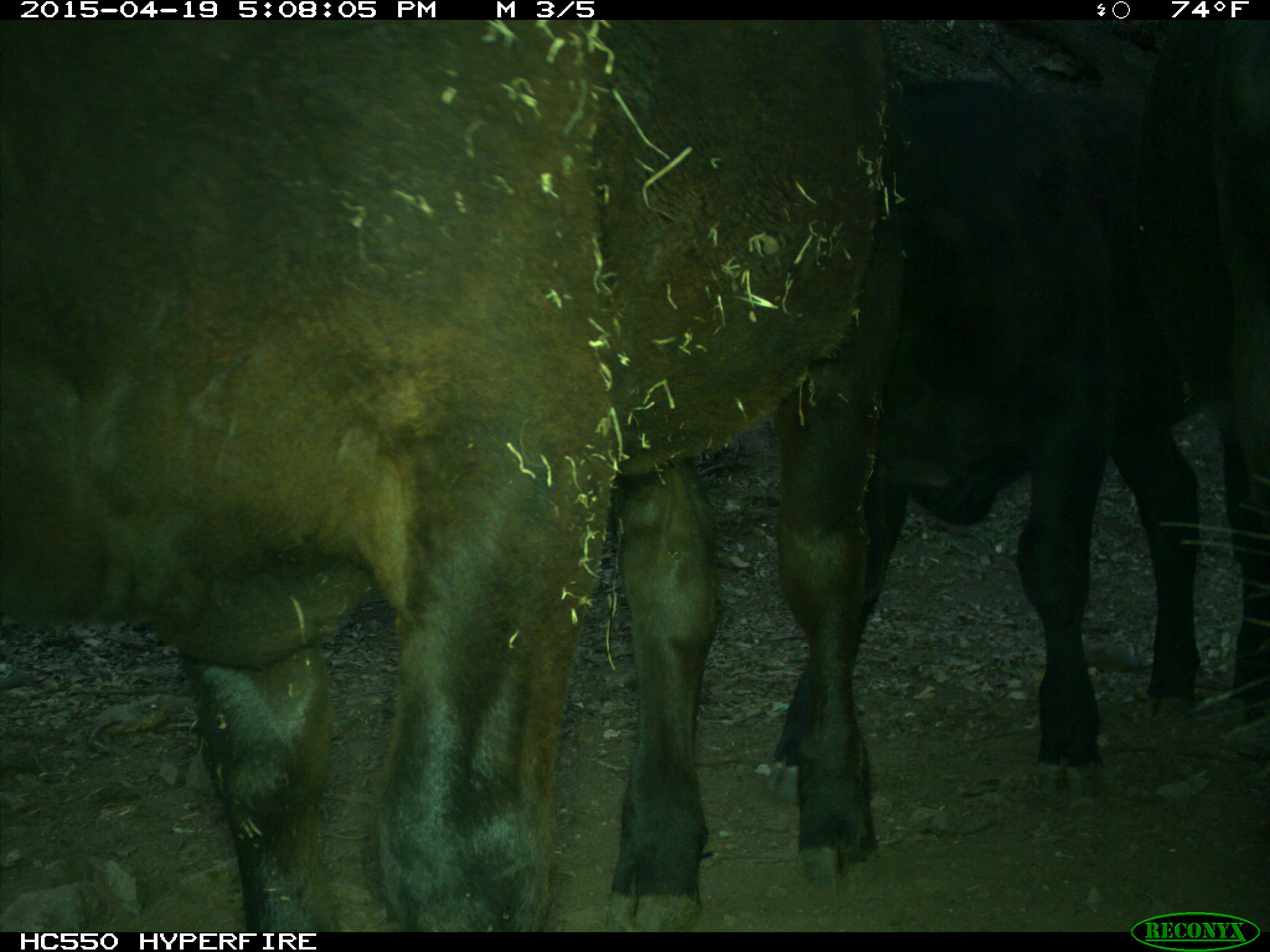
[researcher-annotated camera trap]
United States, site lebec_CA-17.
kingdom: Animalia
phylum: Chordata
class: Mammalia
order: Artiodactyla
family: Bovidae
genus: Bos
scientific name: Bos taurus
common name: domestic cow